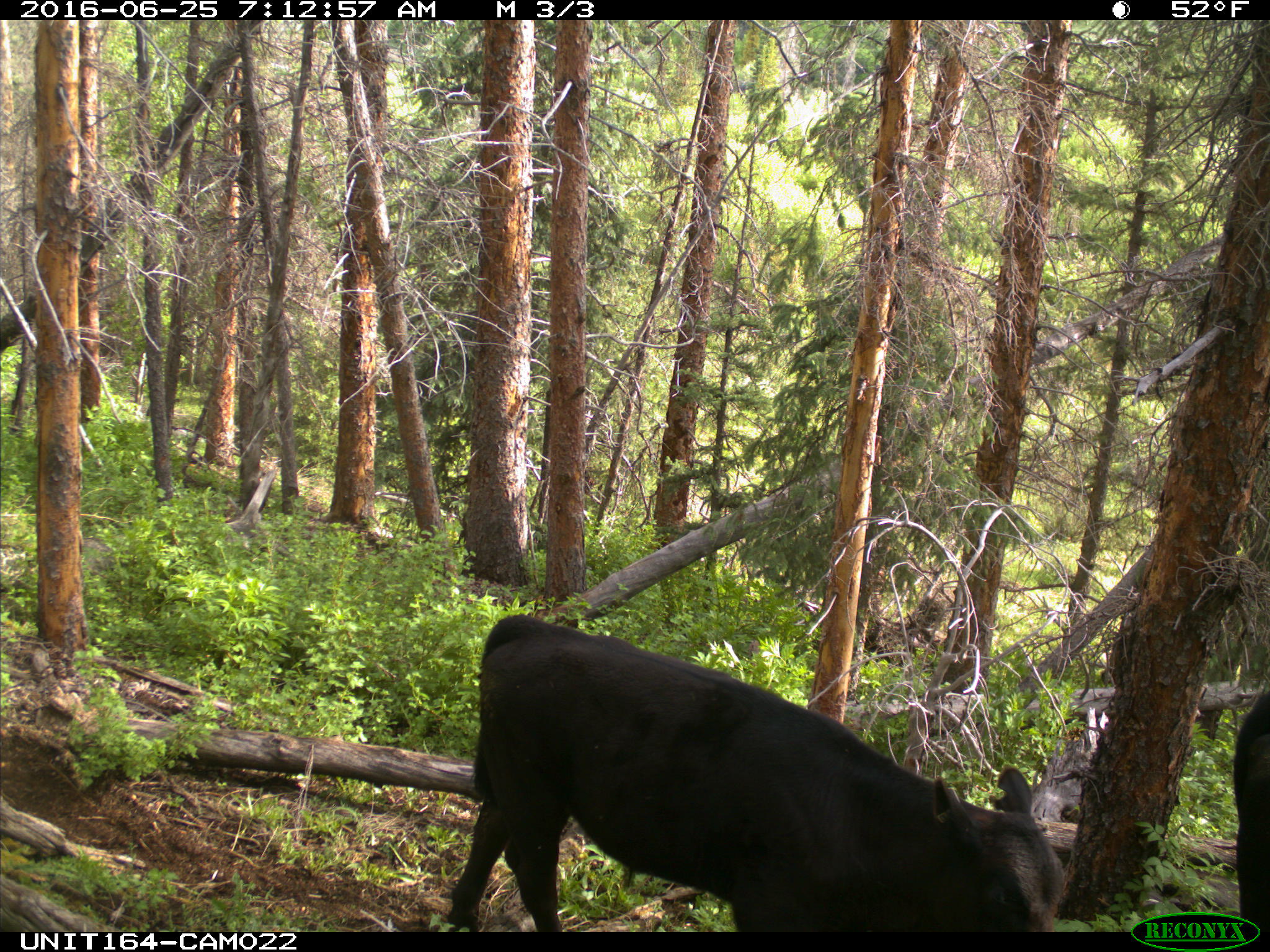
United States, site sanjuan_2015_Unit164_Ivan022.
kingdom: Animalia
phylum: Chordata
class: Mammalia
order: Artiodactyla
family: Bovidae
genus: Bos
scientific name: Bos taurus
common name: domestic cow